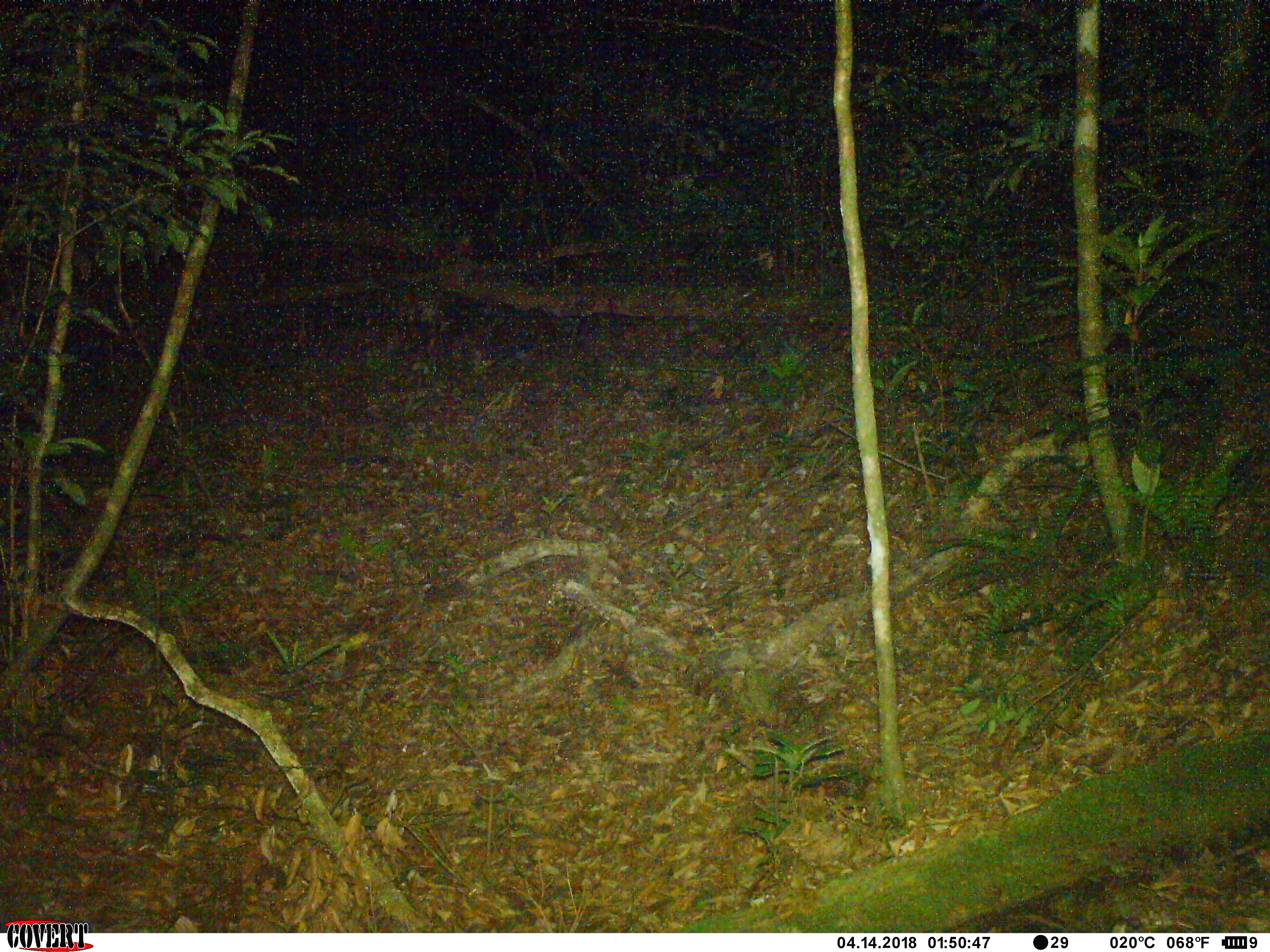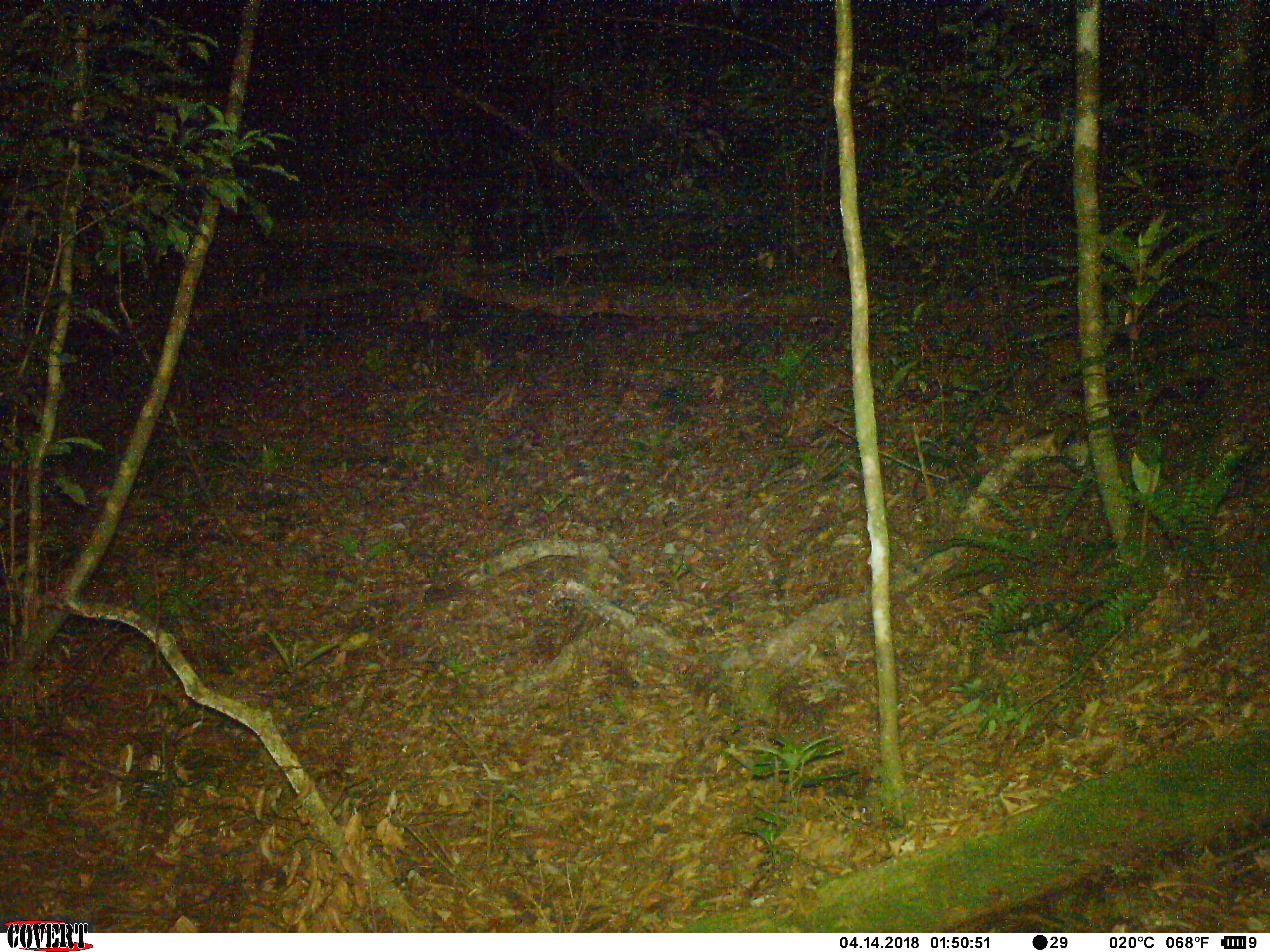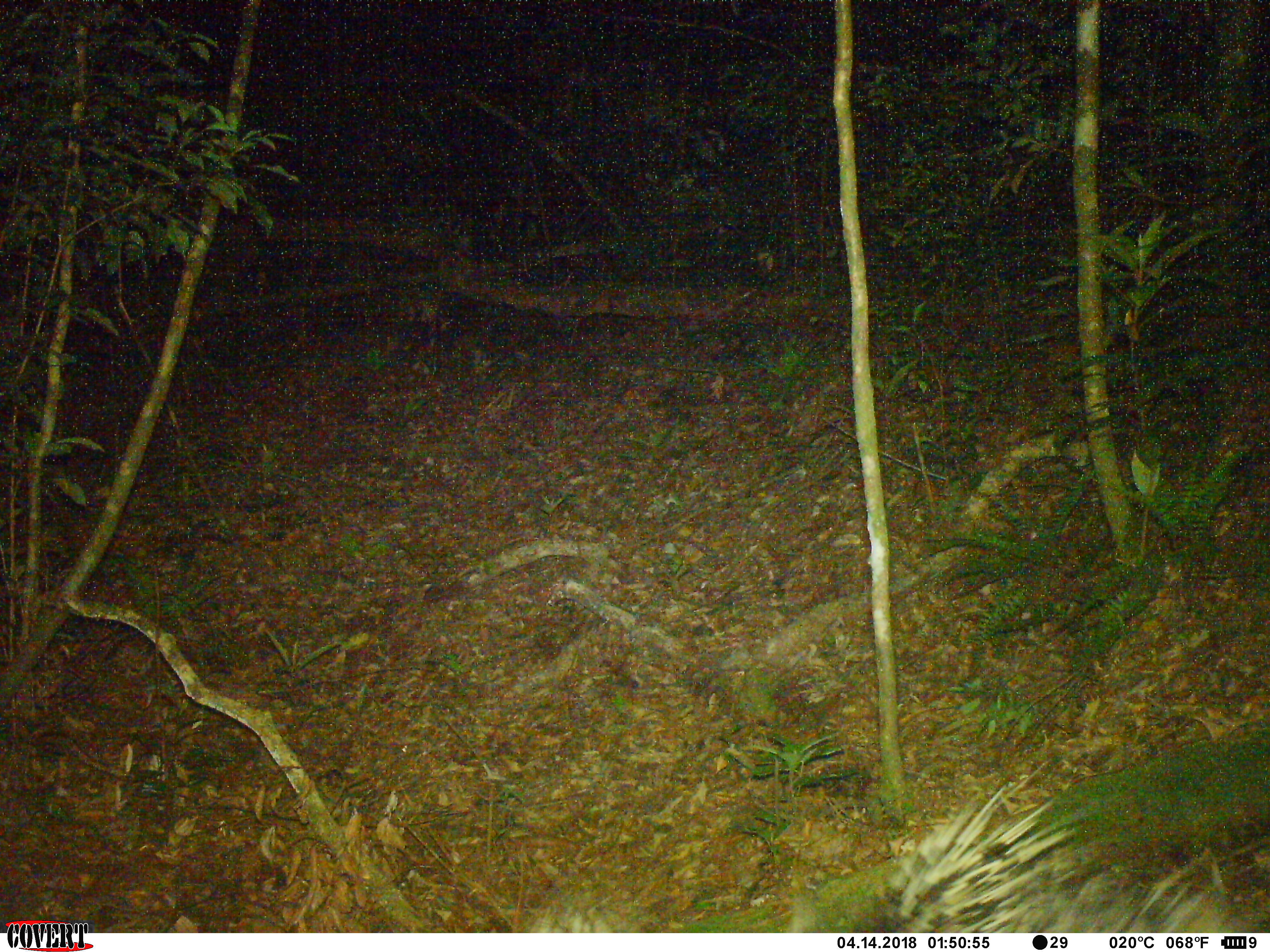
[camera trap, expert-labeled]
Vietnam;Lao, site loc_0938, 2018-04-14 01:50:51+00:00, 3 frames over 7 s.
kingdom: Animalia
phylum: Chordata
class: Mammalia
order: Rodentia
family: Hystricidae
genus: Hystrix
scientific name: Hystrix brachyura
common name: malayan porcupine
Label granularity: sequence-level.